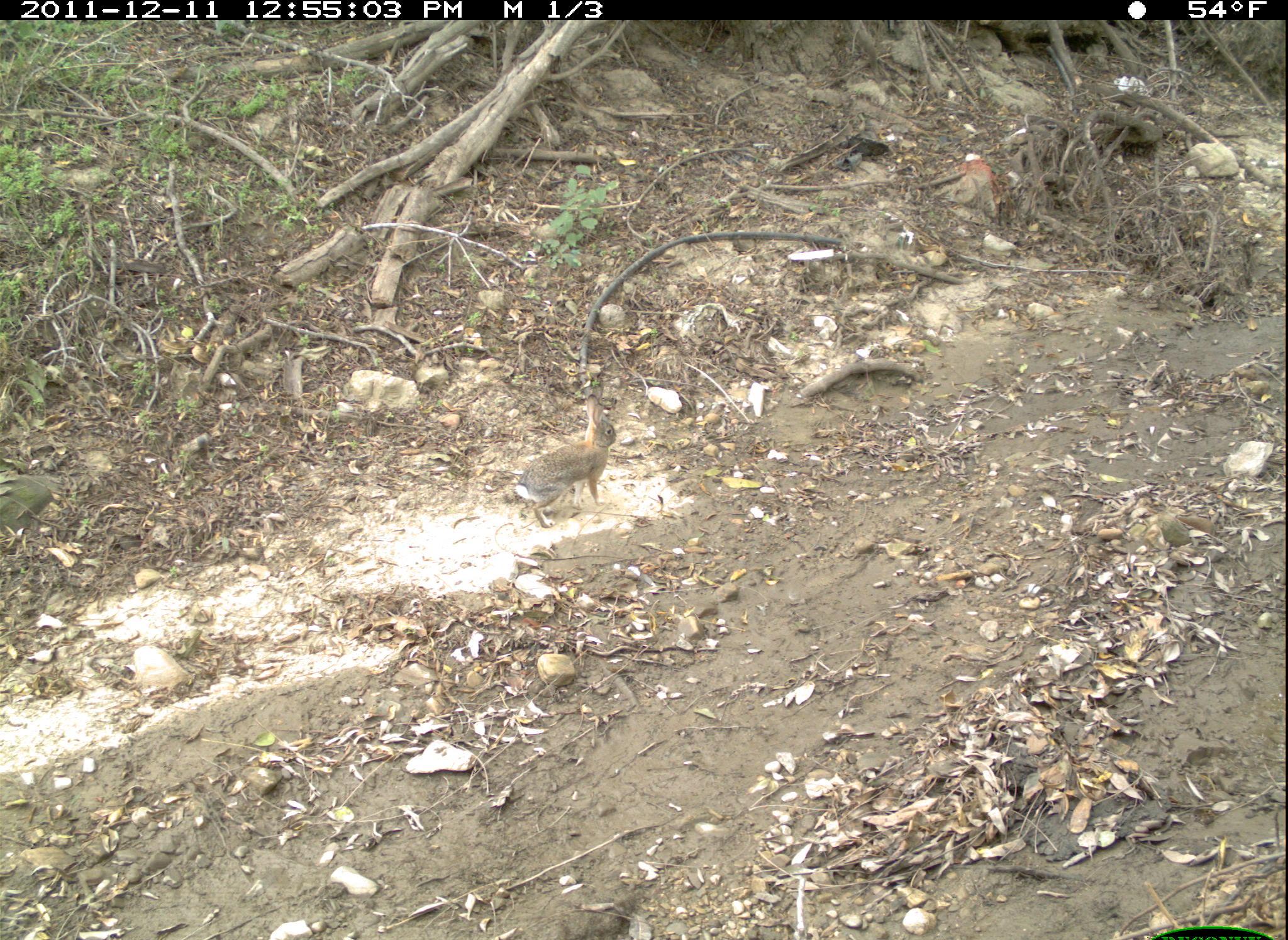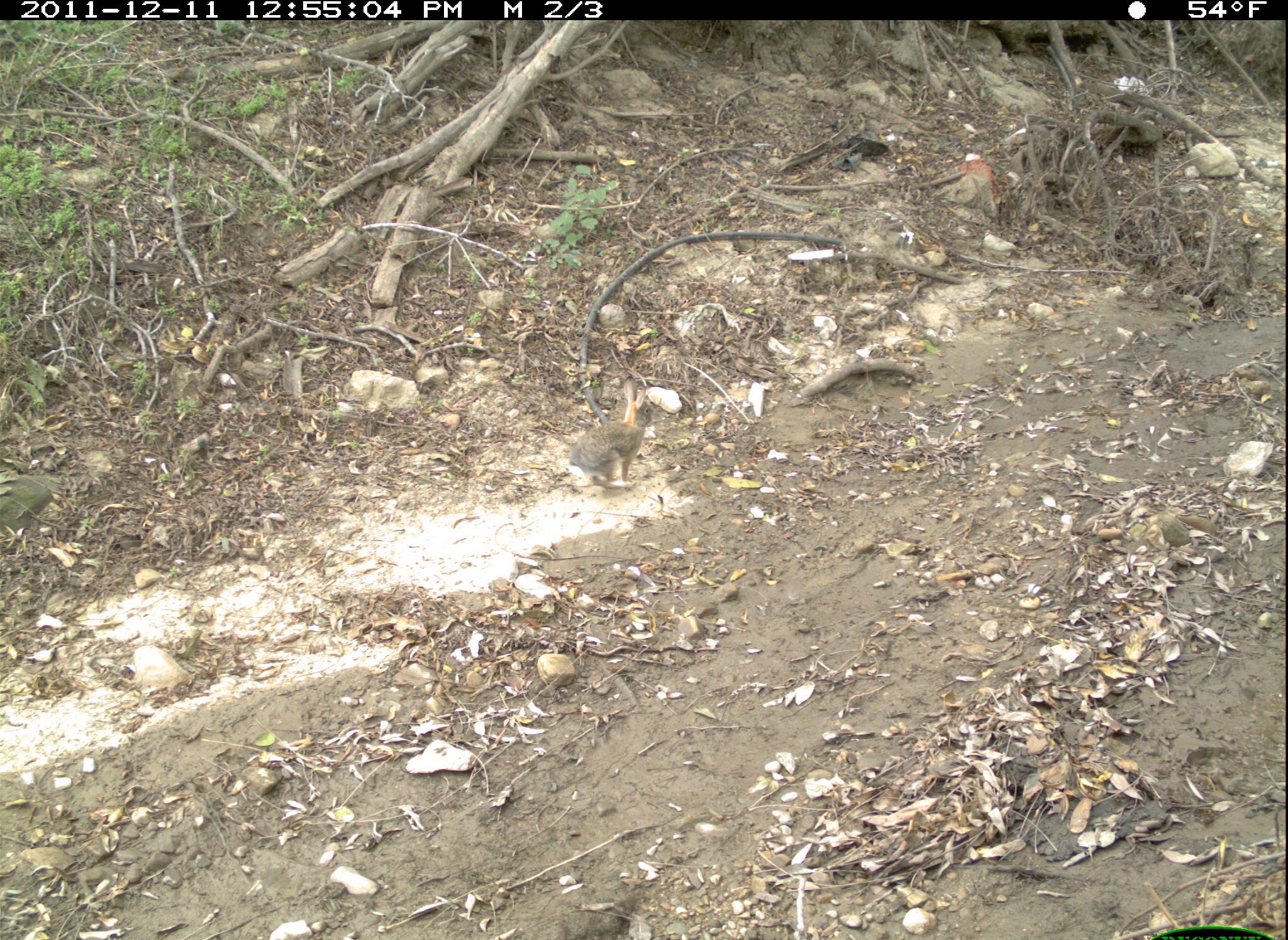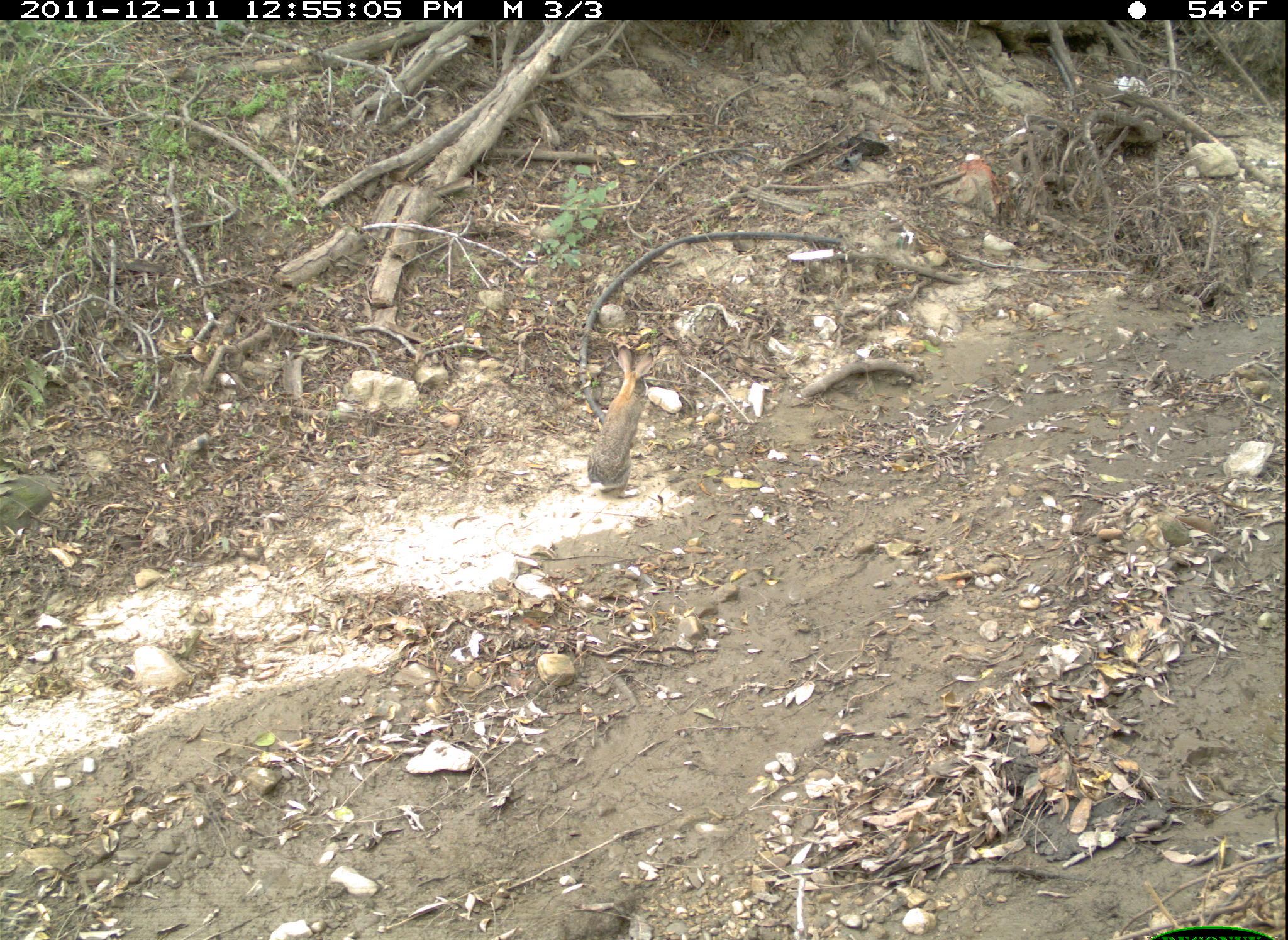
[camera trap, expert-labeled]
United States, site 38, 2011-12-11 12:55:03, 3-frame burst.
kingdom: Animalia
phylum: Chordata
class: Mammalia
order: Lagomorpha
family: Leporidae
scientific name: Leporidae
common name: rabbits and hares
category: rabbit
Rabbit (rabbits and hares) (Leporidae).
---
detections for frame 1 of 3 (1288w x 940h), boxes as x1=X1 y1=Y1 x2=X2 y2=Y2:
rabbit: x1=501 y1=393 x2=618 y2=533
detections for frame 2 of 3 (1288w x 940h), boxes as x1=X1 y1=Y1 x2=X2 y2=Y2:
rabbit: x1=559 y1=374 x2=662 y2=501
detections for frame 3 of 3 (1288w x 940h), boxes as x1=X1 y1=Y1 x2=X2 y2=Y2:
rabbit: x1=575 y1=330 x2=671 y2=501